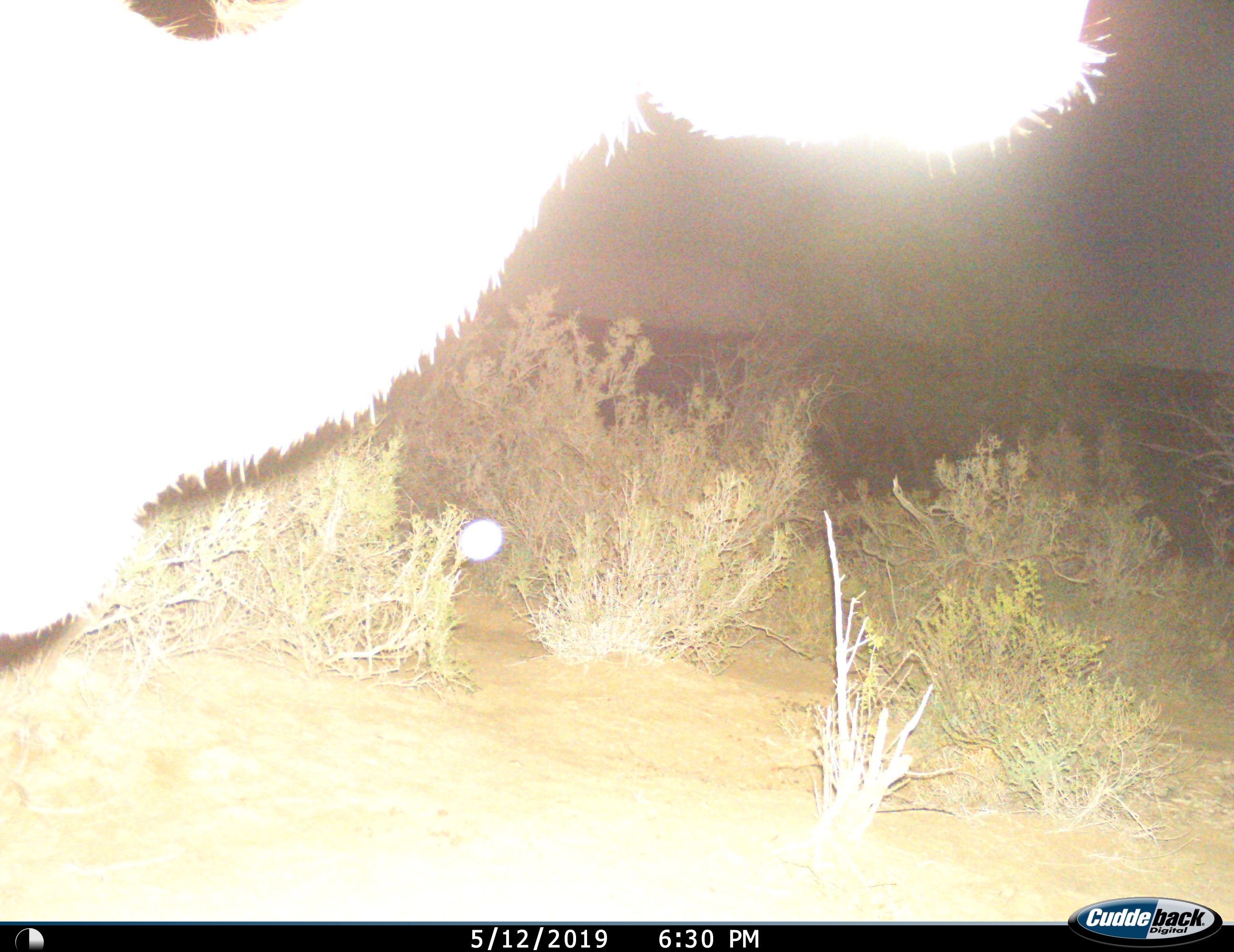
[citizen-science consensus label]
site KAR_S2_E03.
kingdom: Animalia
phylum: Chordata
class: Mammalia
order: Artiodactyla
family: Bovidae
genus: Tragelaphus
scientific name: Tragelaphus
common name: kudu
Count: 1.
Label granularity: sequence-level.